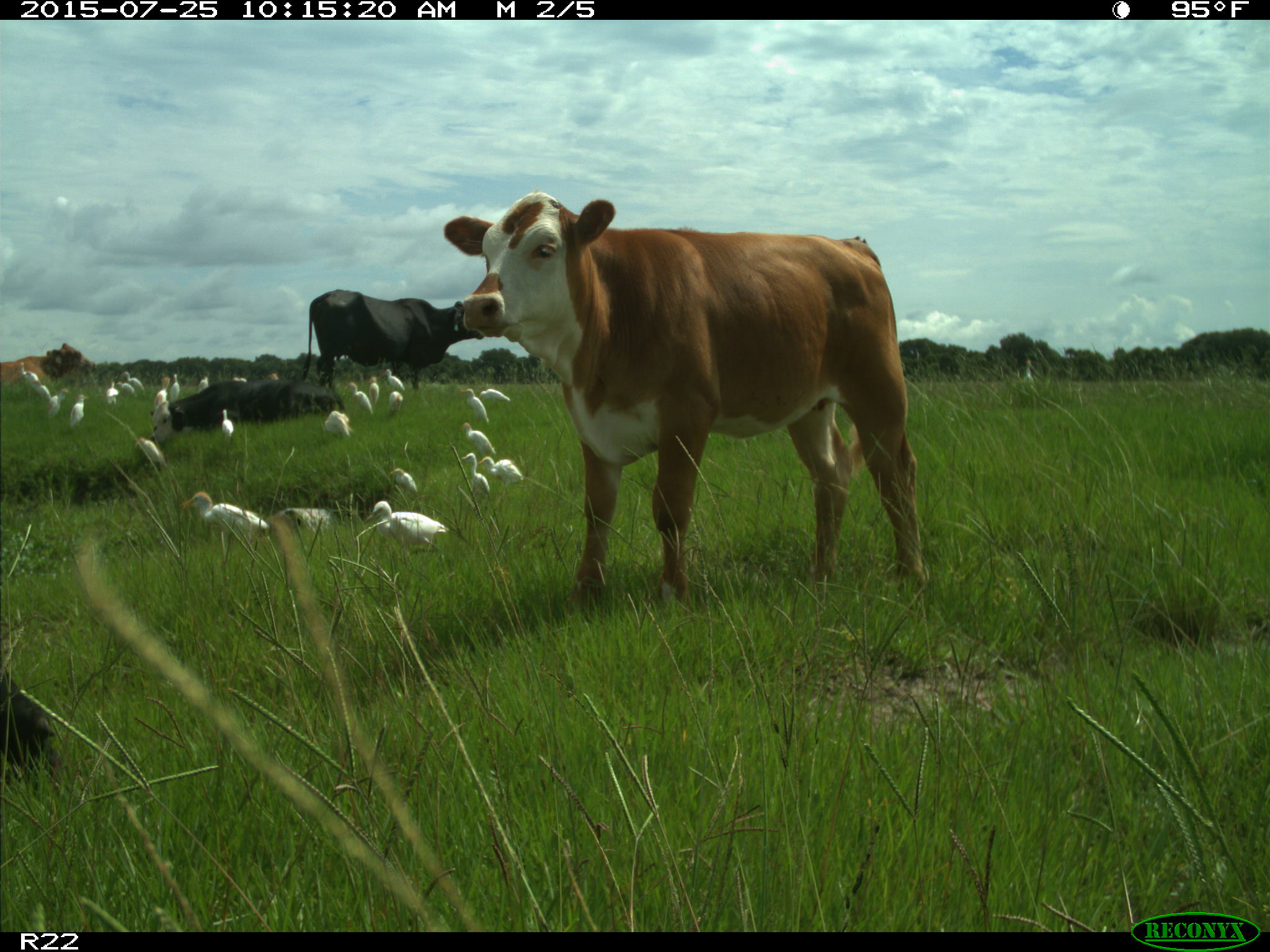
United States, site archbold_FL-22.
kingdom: Animalia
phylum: Chordata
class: Mammalia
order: Artiodactyla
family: Bovidae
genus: Bos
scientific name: Bos taurus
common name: domestic cow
Bos taurus (domestic cow).